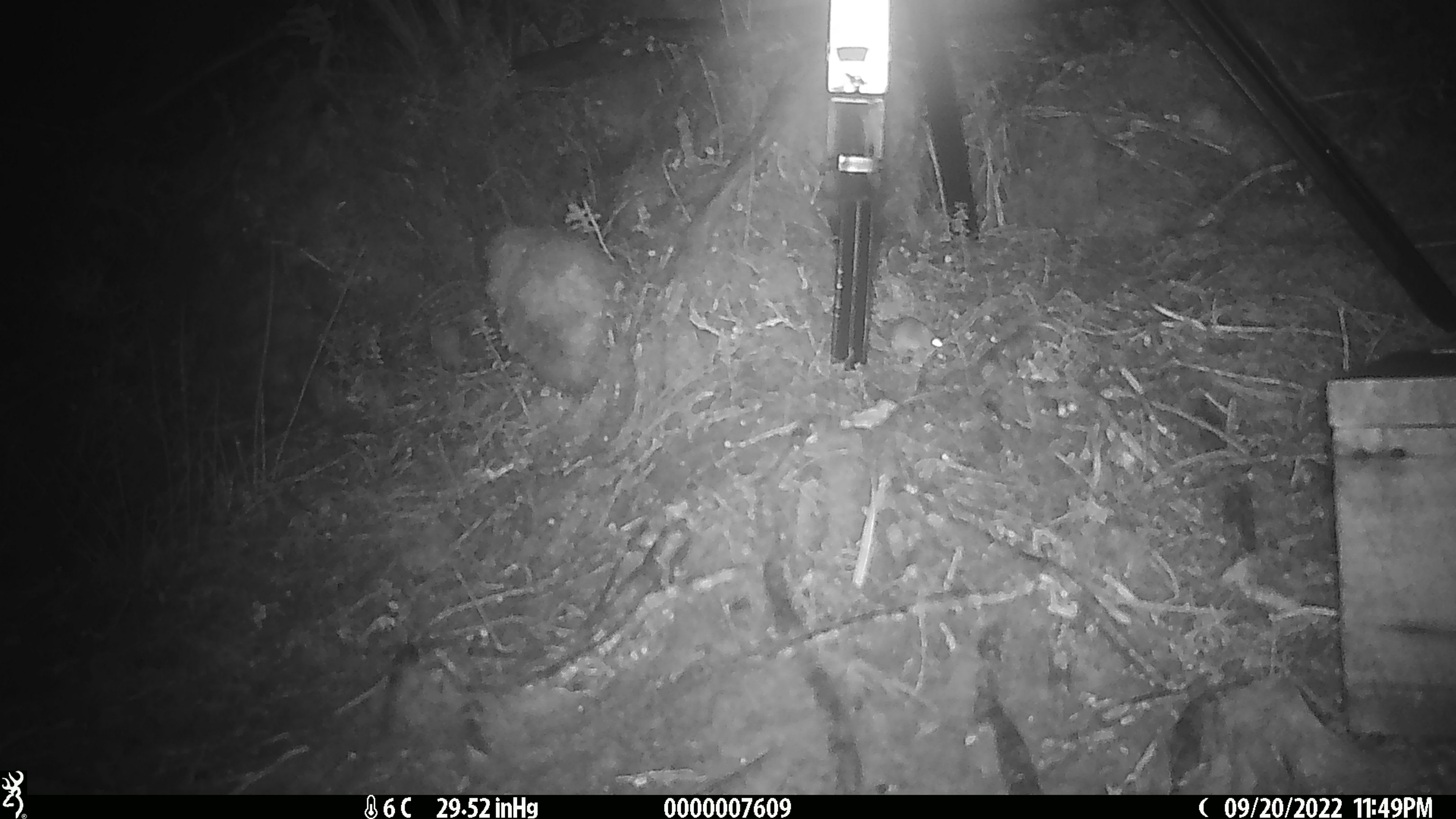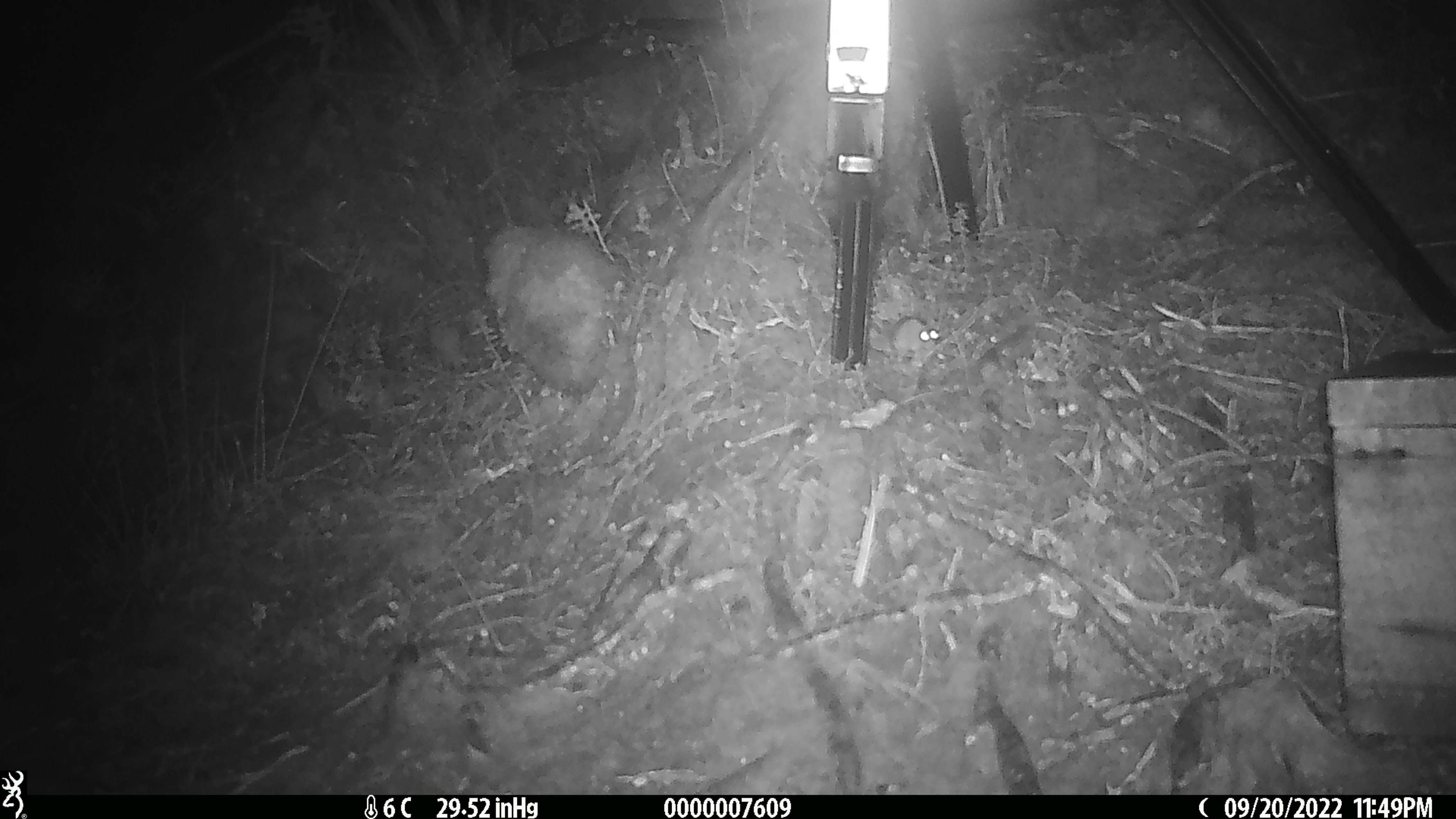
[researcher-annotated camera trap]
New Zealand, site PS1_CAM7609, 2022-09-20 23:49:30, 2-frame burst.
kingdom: Animalia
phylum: Chordata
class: Mammalia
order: Rodentia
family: Muridae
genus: Mus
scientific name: Mus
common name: mouse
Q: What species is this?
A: Mouse (Mus).